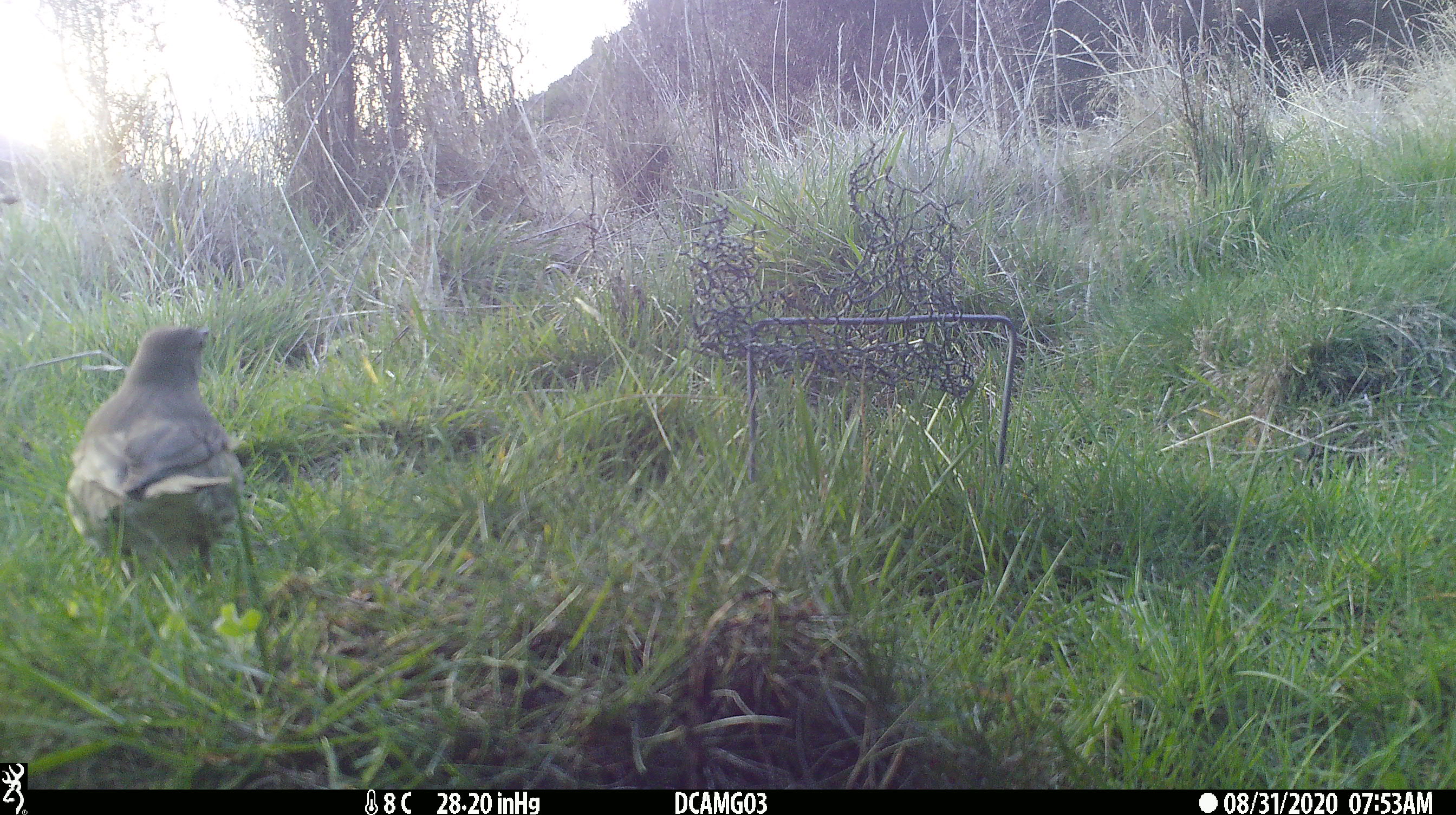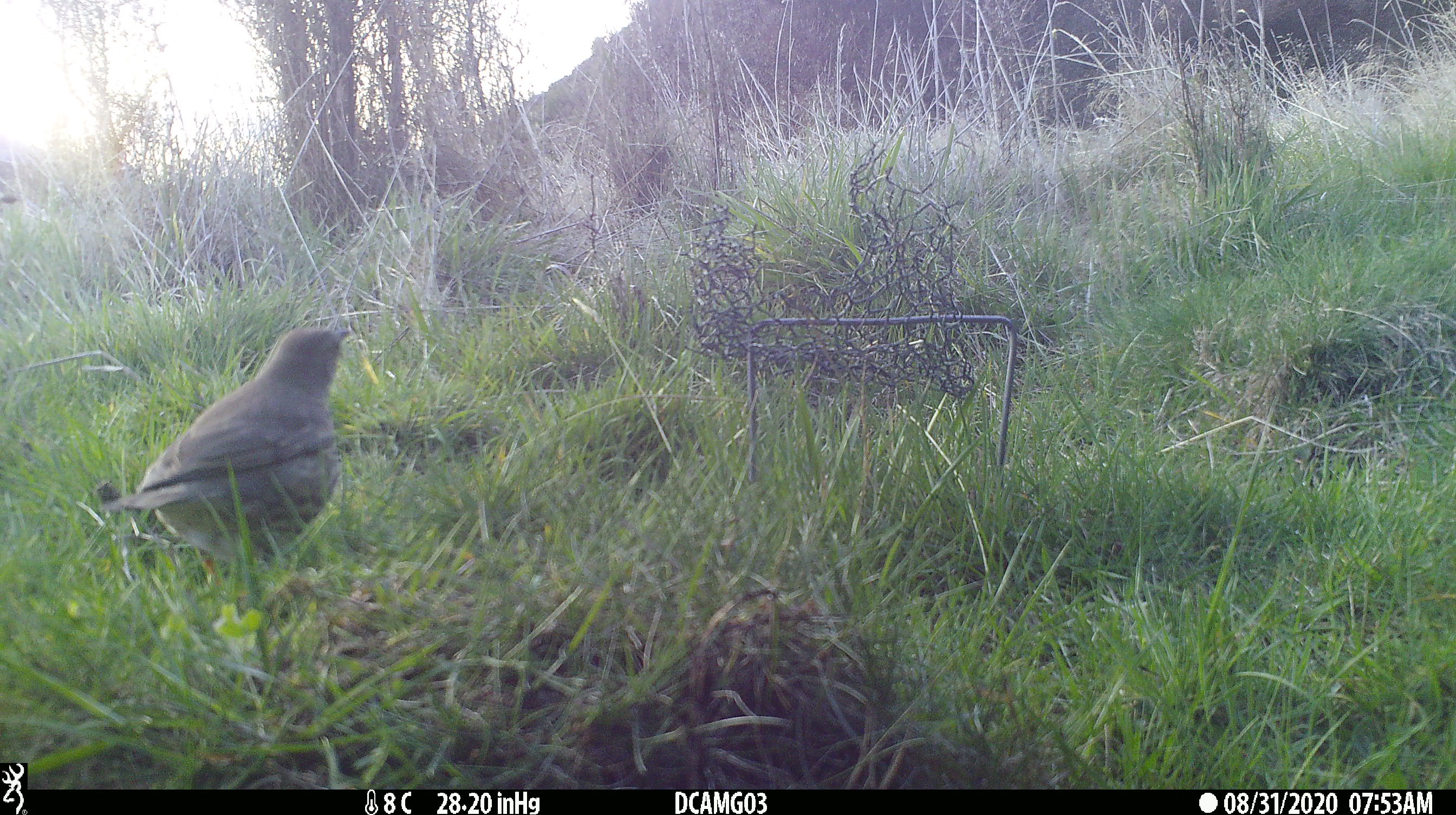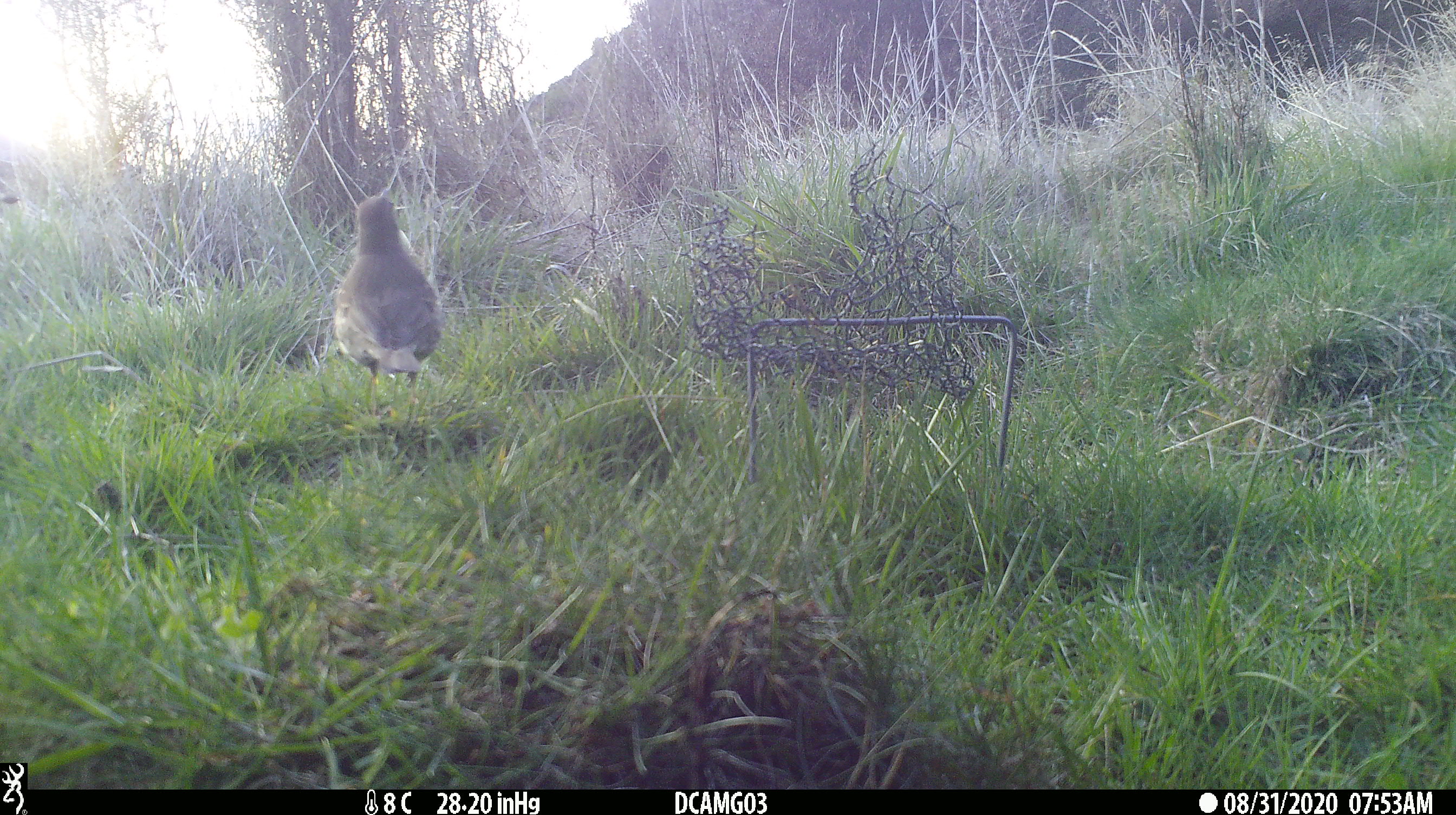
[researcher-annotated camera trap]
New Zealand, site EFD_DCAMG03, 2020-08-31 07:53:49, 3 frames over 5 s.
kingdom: Animalia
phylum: Chordata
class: Aves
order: Passeriformes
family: Turdidae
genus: Turdus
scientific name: Turdus philomelos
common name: song thrush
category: thrush